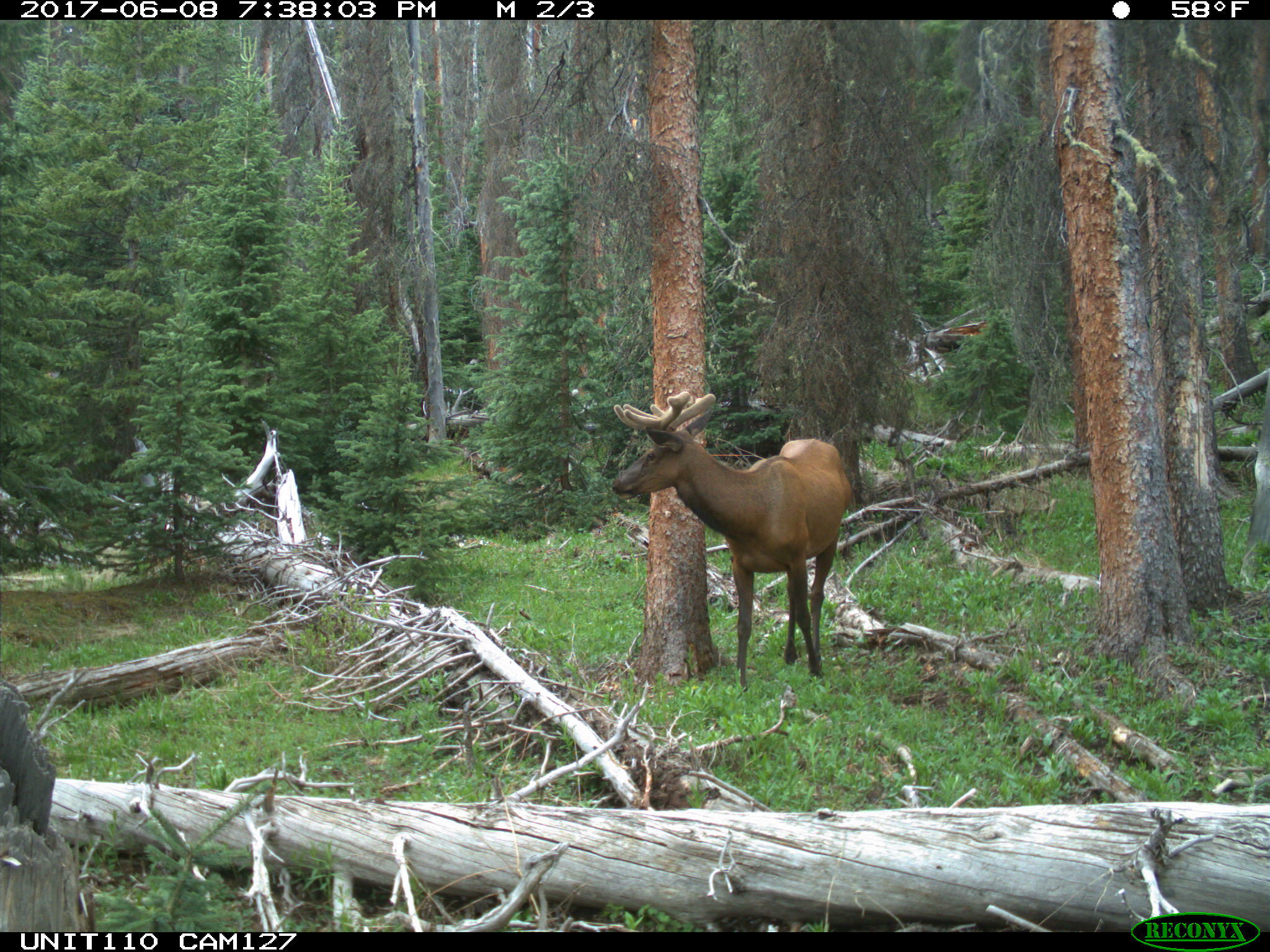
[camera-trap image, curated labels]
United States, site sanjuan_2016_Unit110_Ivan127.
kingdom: Animalia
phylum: Chordata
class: Mammalia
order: Artiodactyla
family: Cervidae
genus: Cervus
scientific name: Cervus elaphus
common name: red deer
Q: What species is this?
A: Cervus elaphus (red deer).